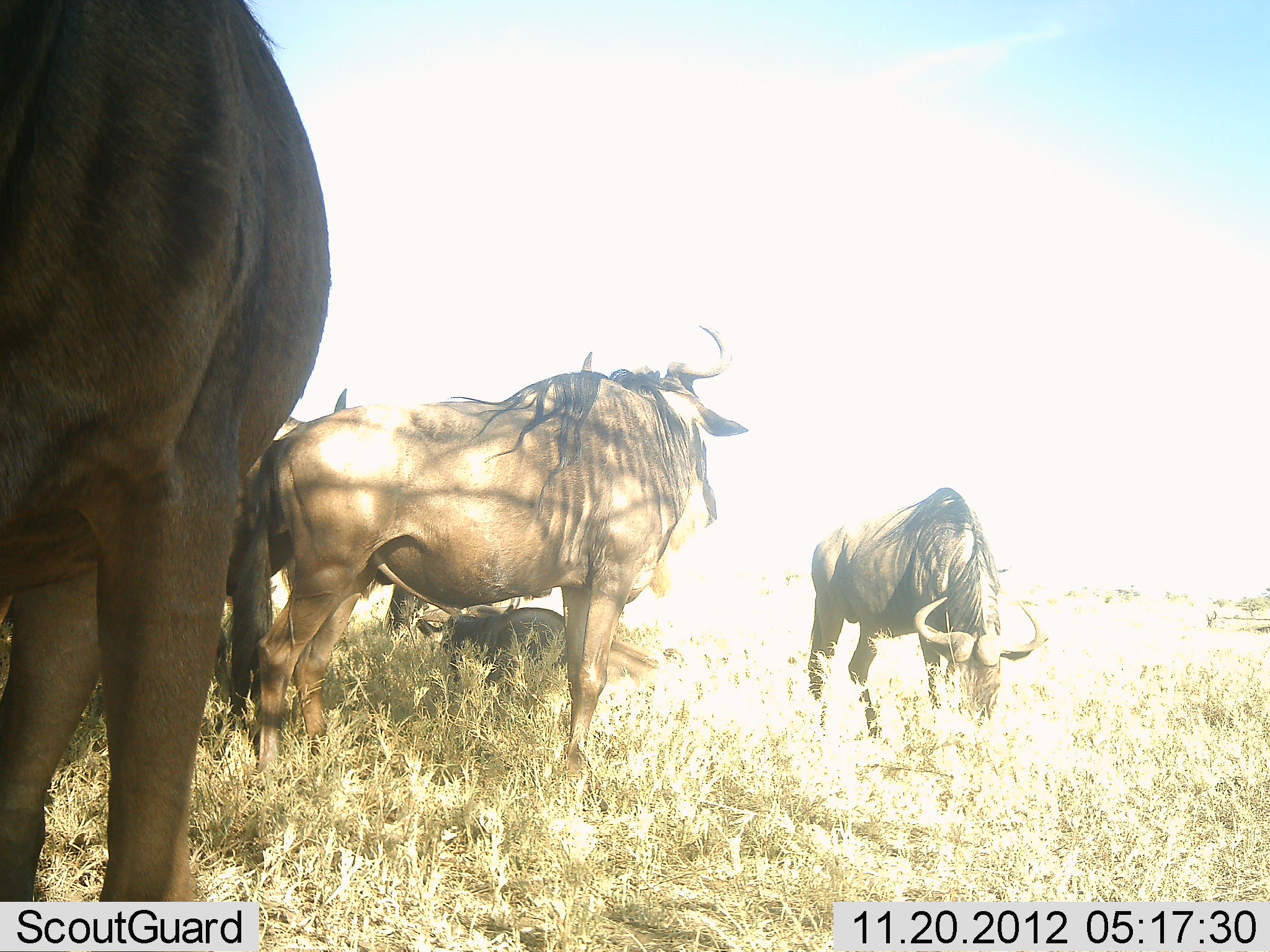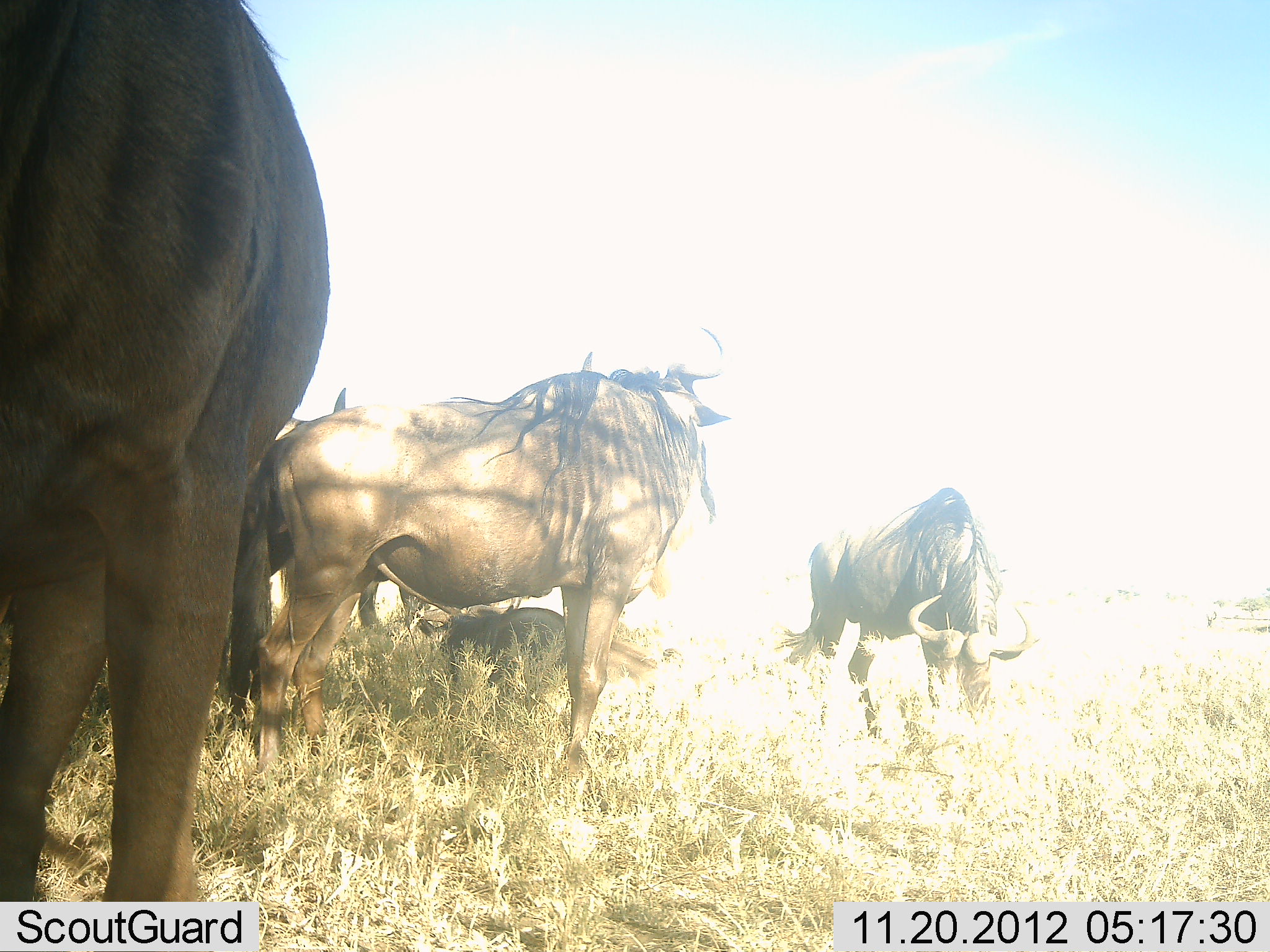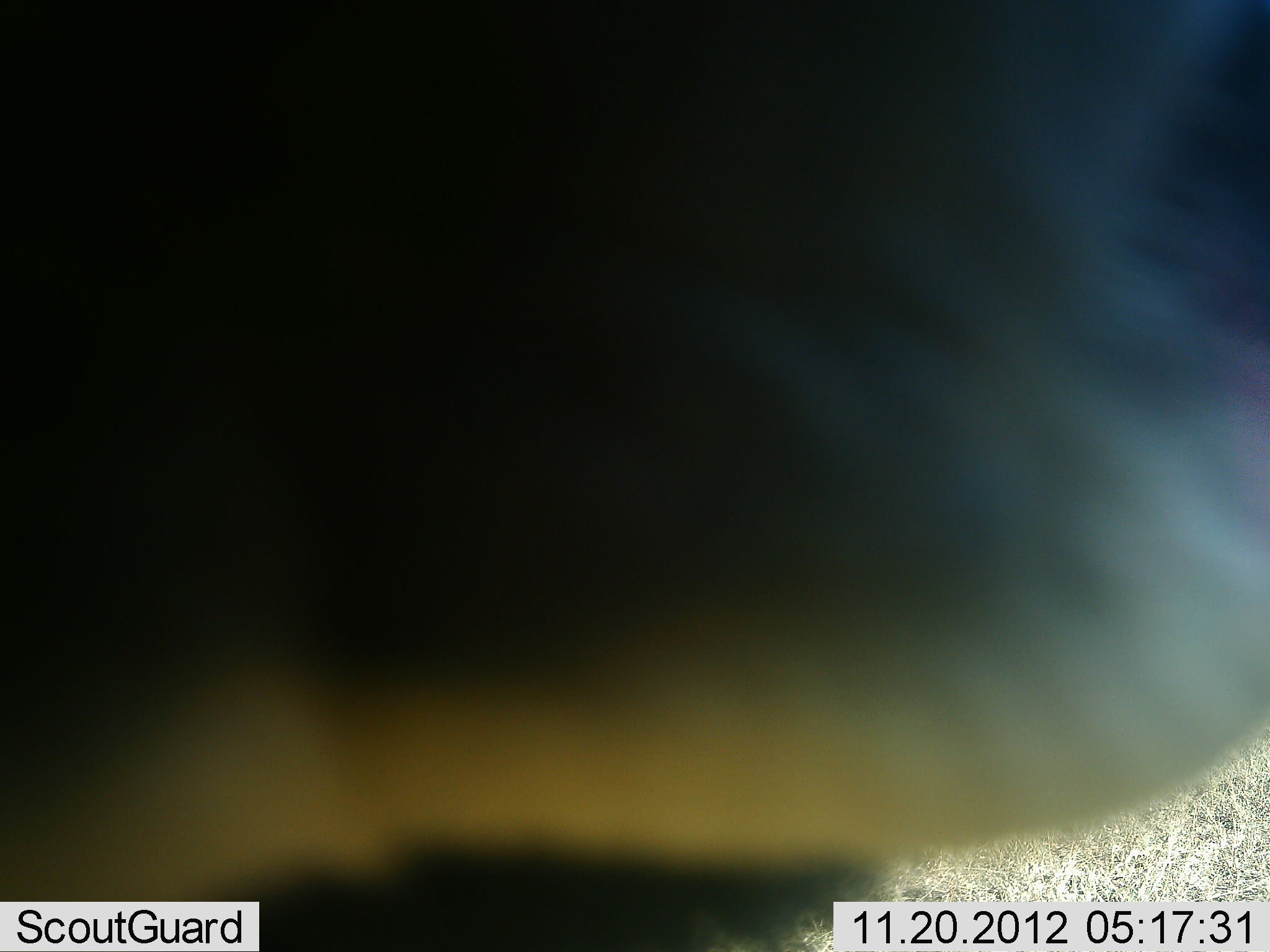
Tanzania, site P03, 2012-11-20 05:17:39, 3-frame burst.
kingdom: Animalia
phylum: Chordata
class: Mammalia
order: Artiodactyla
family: Bovidae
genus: Connochaetes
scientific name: Connochaetes taurinus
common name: blue wildebeest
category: wildebeest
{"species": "wildebeest (blue wildebeest) (Connochaetes taurinus)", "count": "5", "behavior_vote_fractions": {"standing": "80%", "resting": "70%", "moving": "20%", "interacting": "0%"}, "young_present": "20%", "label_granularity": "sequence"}